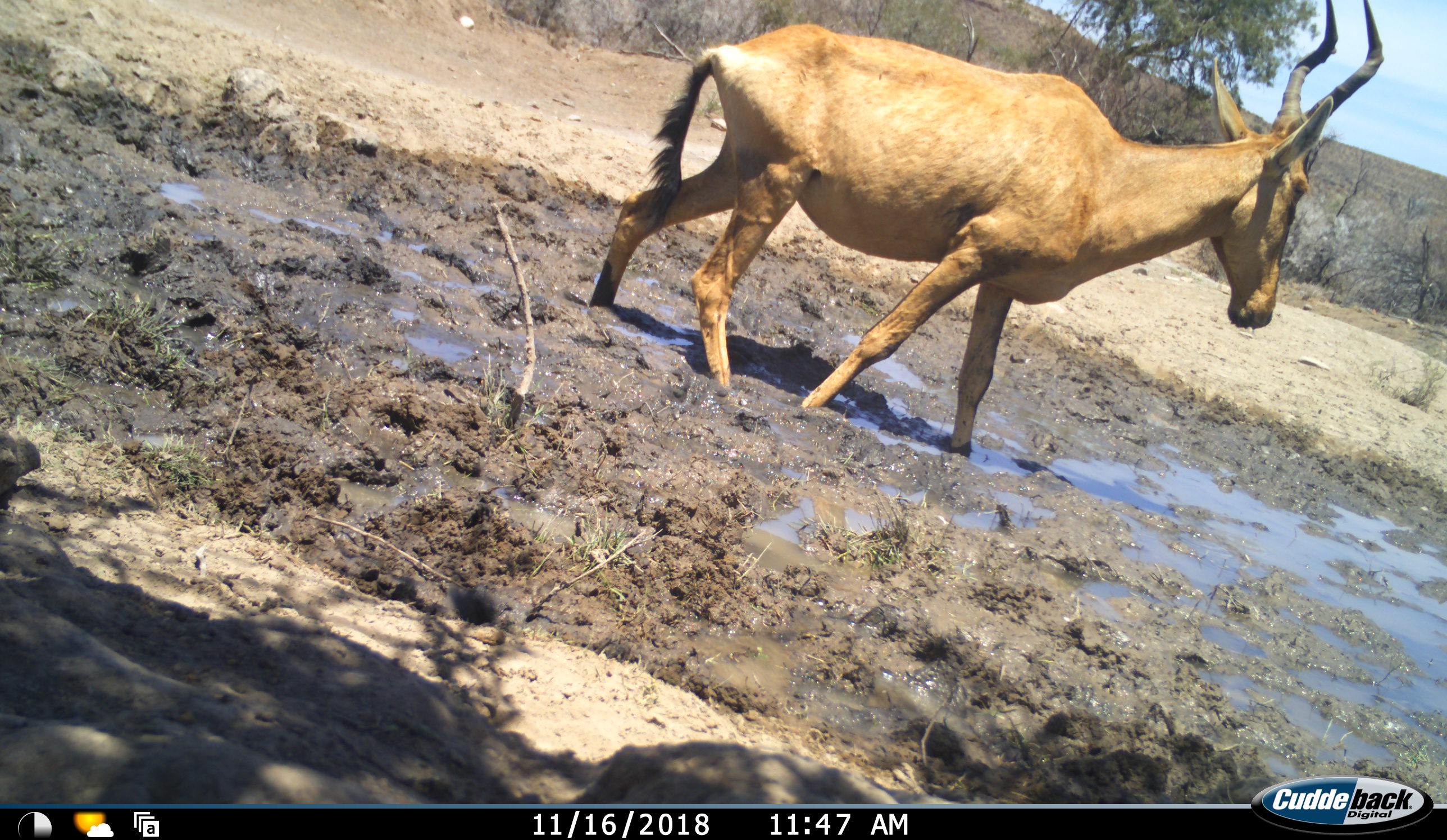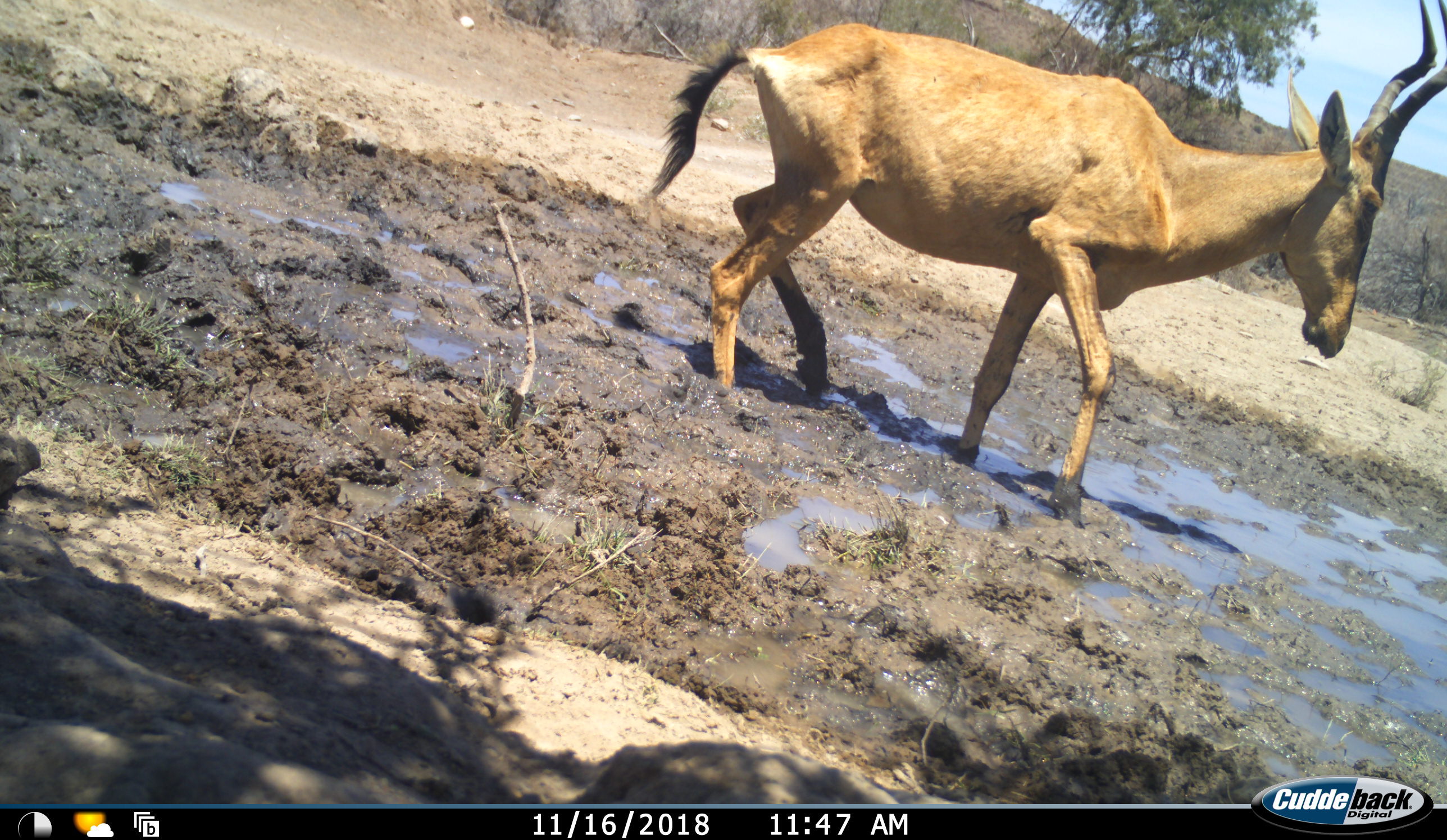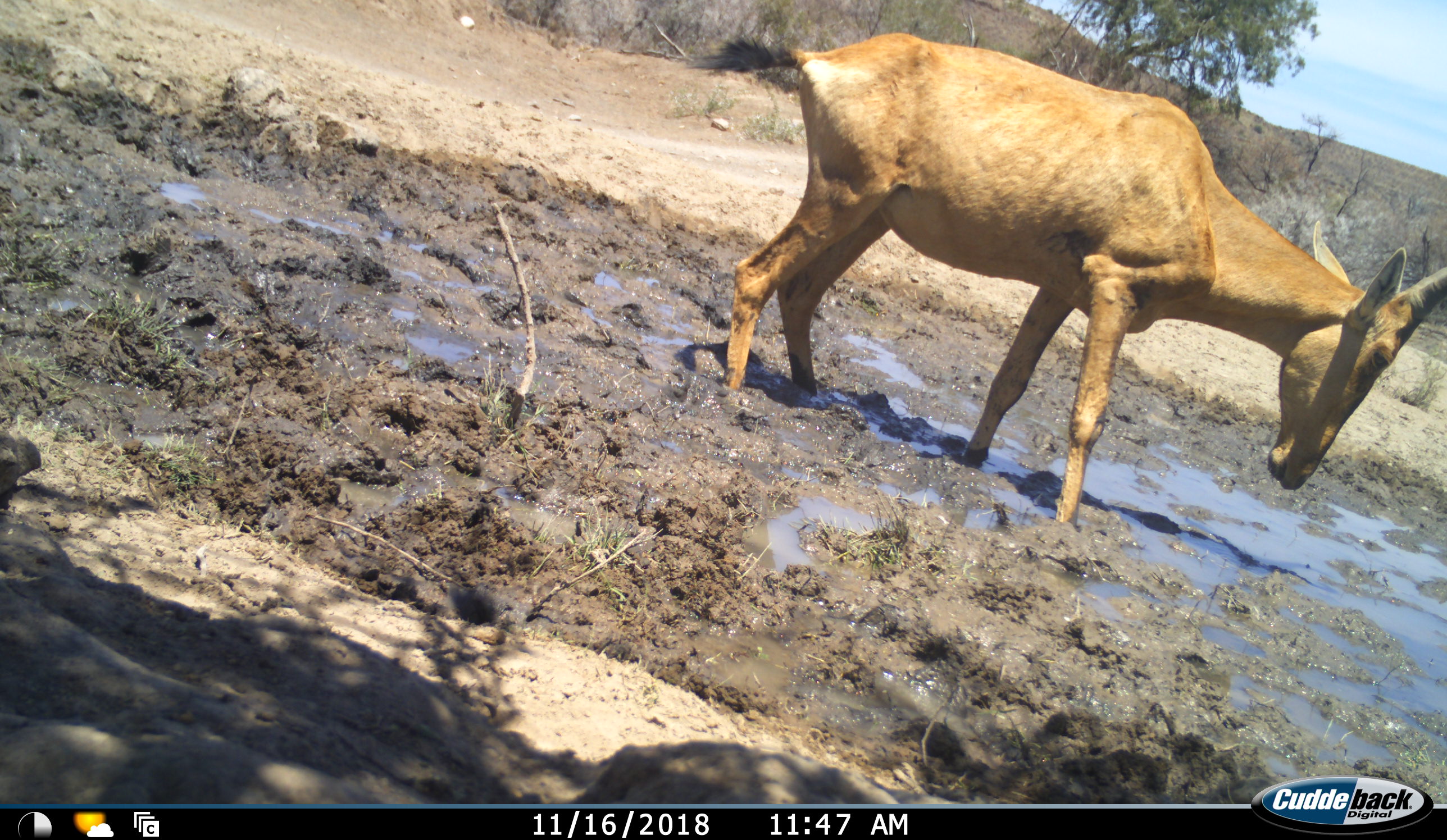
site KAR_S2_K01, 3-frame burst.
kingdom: Animalia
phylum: Chordata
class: Mammalia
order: Artiodactyla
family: Bovidae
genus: Alcelaphus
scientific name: Alcelaphus buselaphus caama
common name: red hartebeest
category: hartebeestred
Hartebeestred (red hartebeest) (Alcelaphus buselaphus caama), count 1. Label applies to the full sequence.